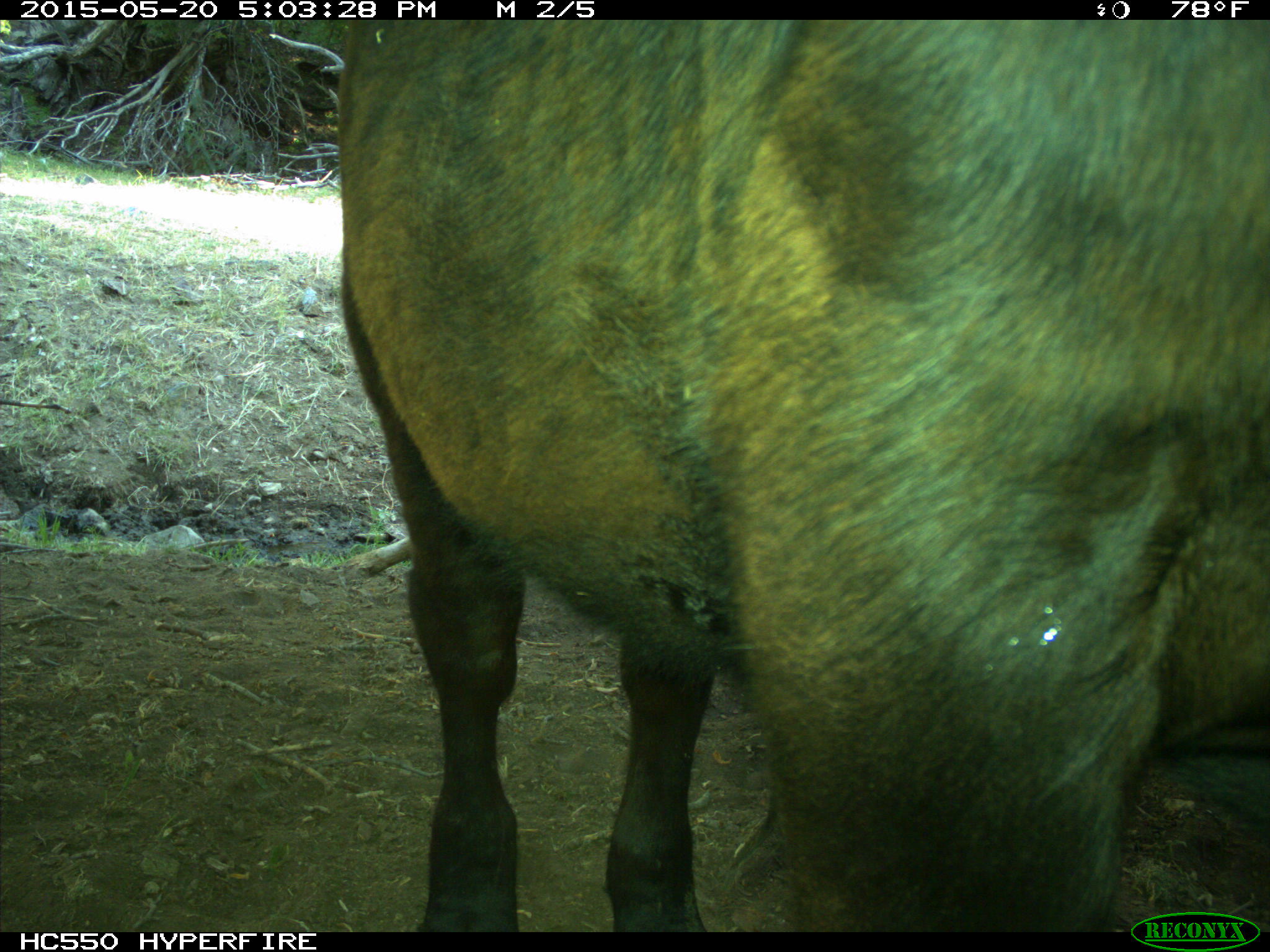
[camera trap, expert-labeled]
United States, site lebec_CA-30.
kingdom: Animalia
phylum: Chordata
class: Mammalia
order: Artiodactyla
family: Bovidae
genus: Bos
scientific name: Bos taurus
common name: domestic cow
Bos taurus (domestic cow).